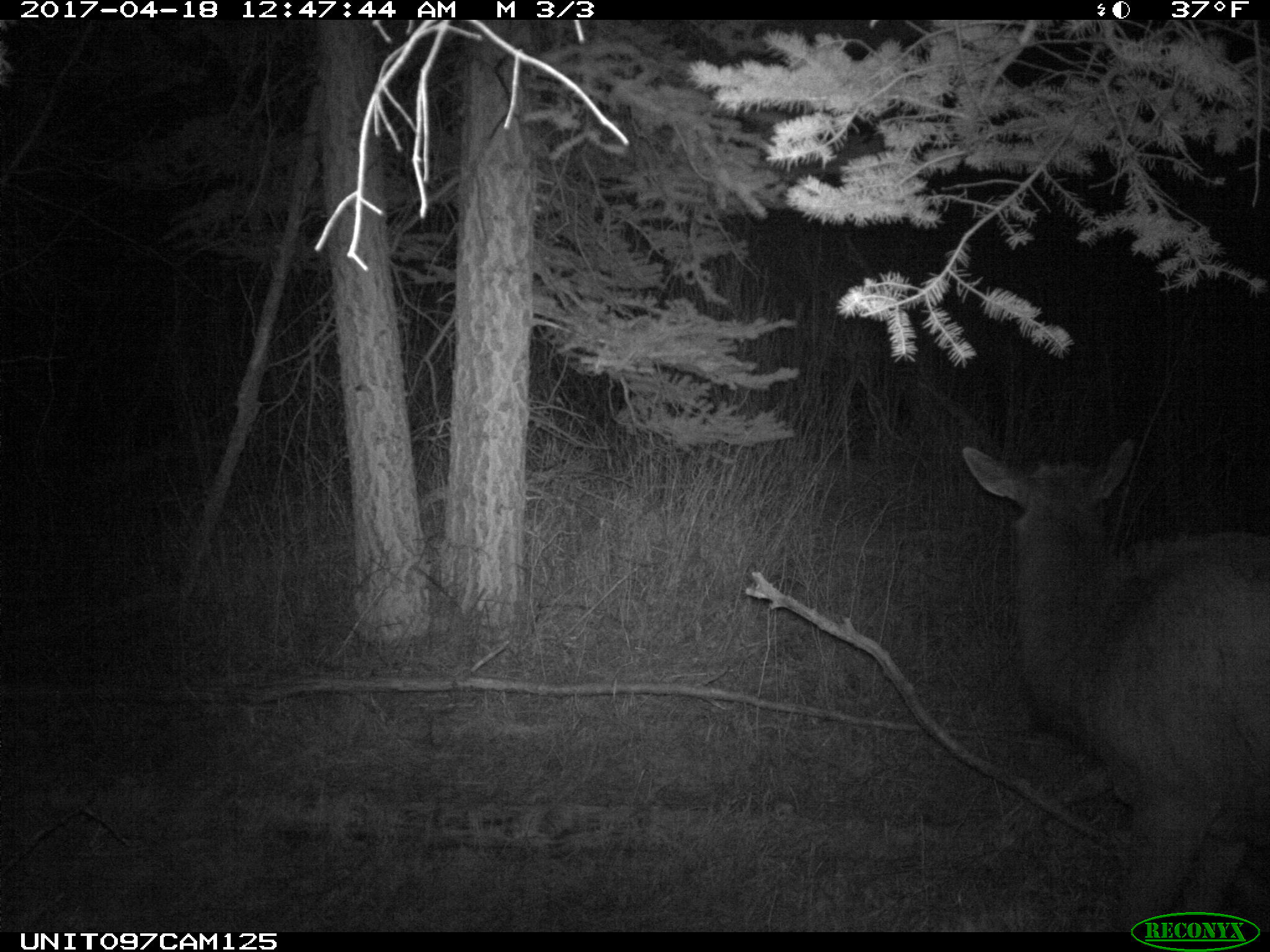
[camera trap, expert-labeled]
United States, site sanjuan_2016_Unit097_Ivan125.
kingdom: Animalia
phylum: Chordata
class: Mammalia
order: Artiodactyla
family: Cervidae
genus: Cervus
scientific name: Cervus elaphus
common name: red deer